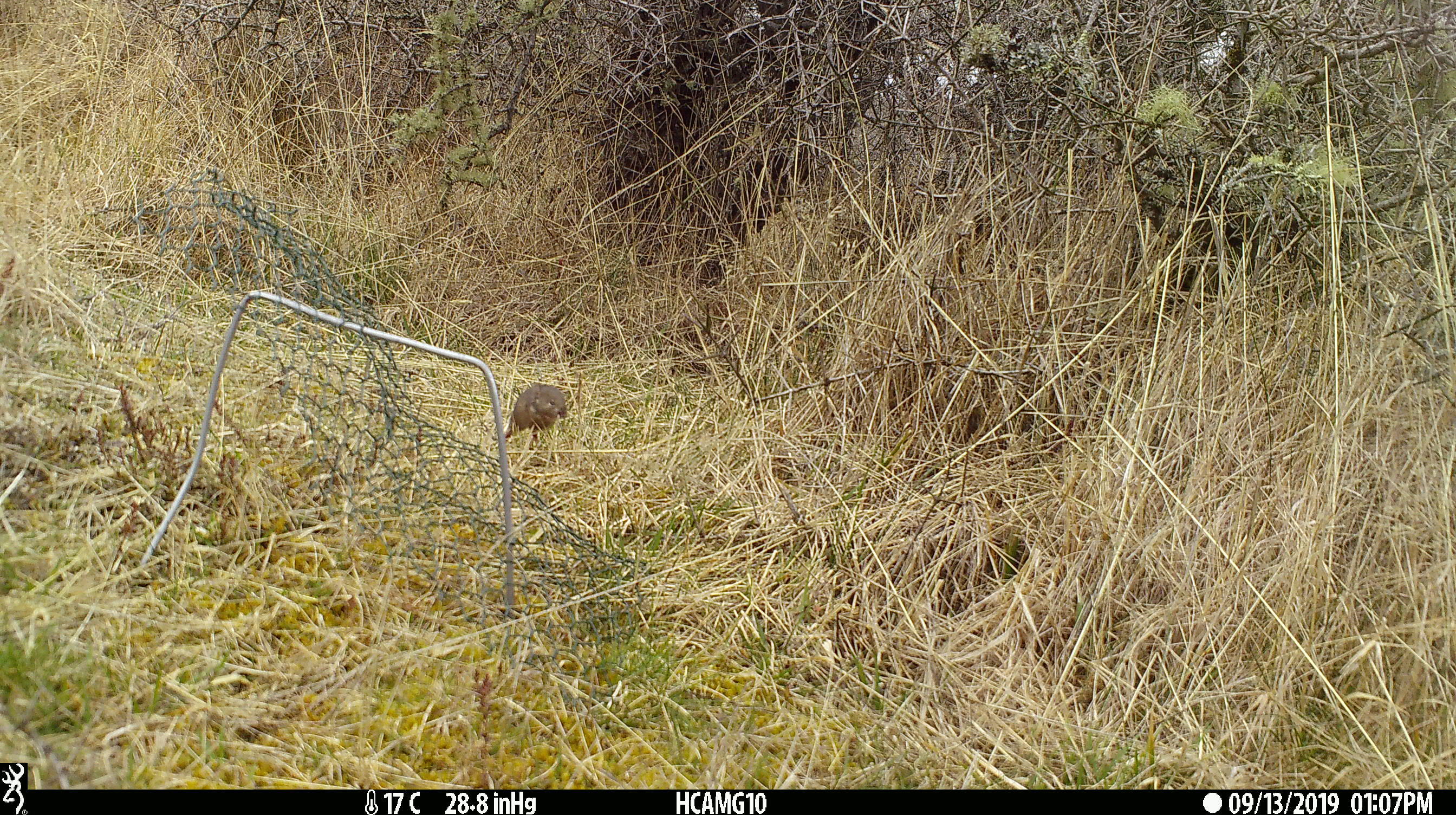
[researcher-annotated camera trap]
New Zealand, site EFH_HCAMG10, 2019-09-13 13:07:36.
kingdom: Animalia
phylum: Chordata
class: Mammalia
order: Rodentia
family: Muridae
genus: Mus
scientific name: Mus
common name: mouse